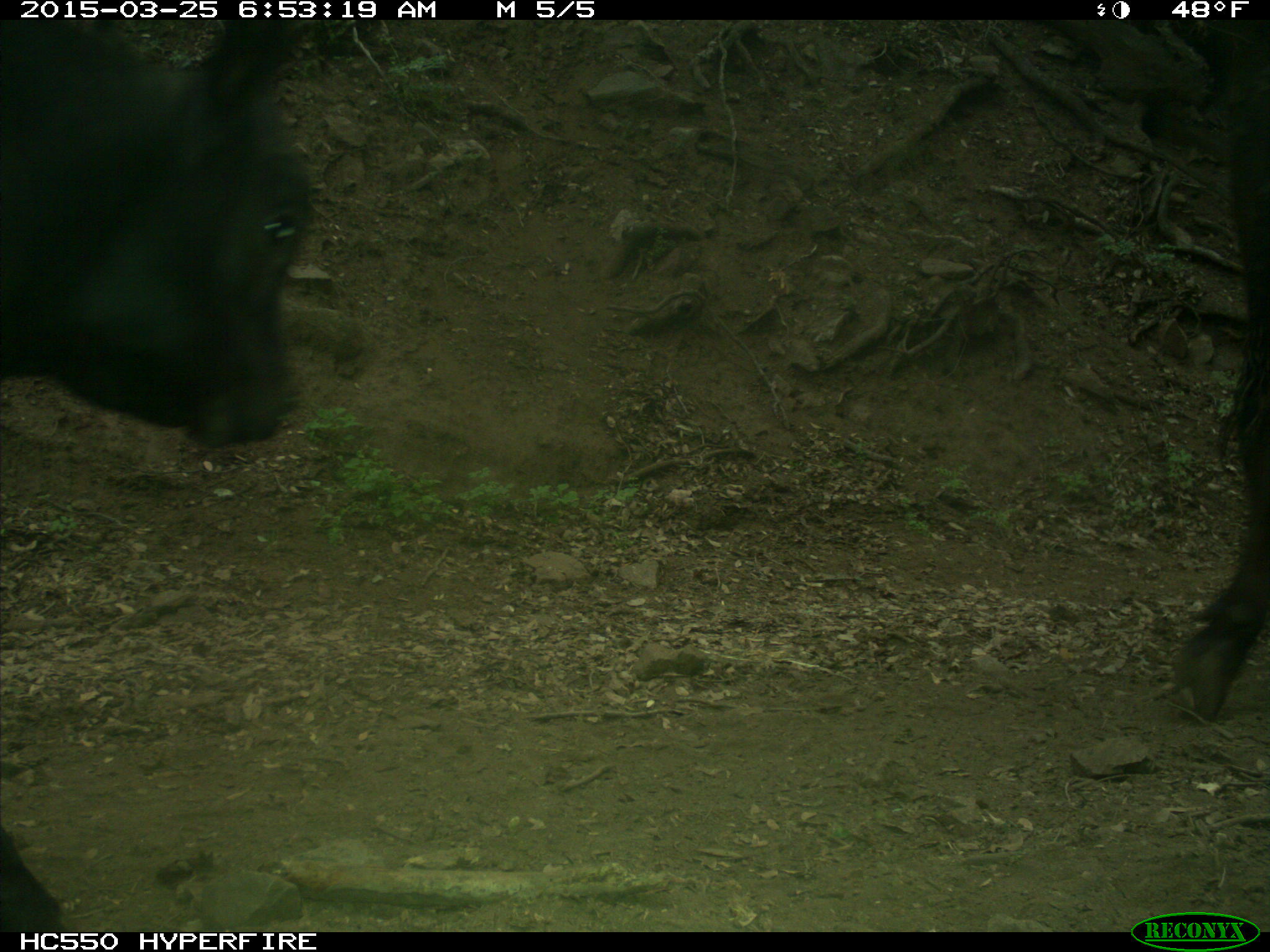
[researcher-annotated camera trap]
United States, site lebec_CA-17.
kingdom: Animalia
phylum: Chordata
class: Mammalia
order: Artiodactyla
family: Bovidae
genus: Bos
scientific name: Bos taurus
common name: domestic cow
Bos taurus (domestic cow).